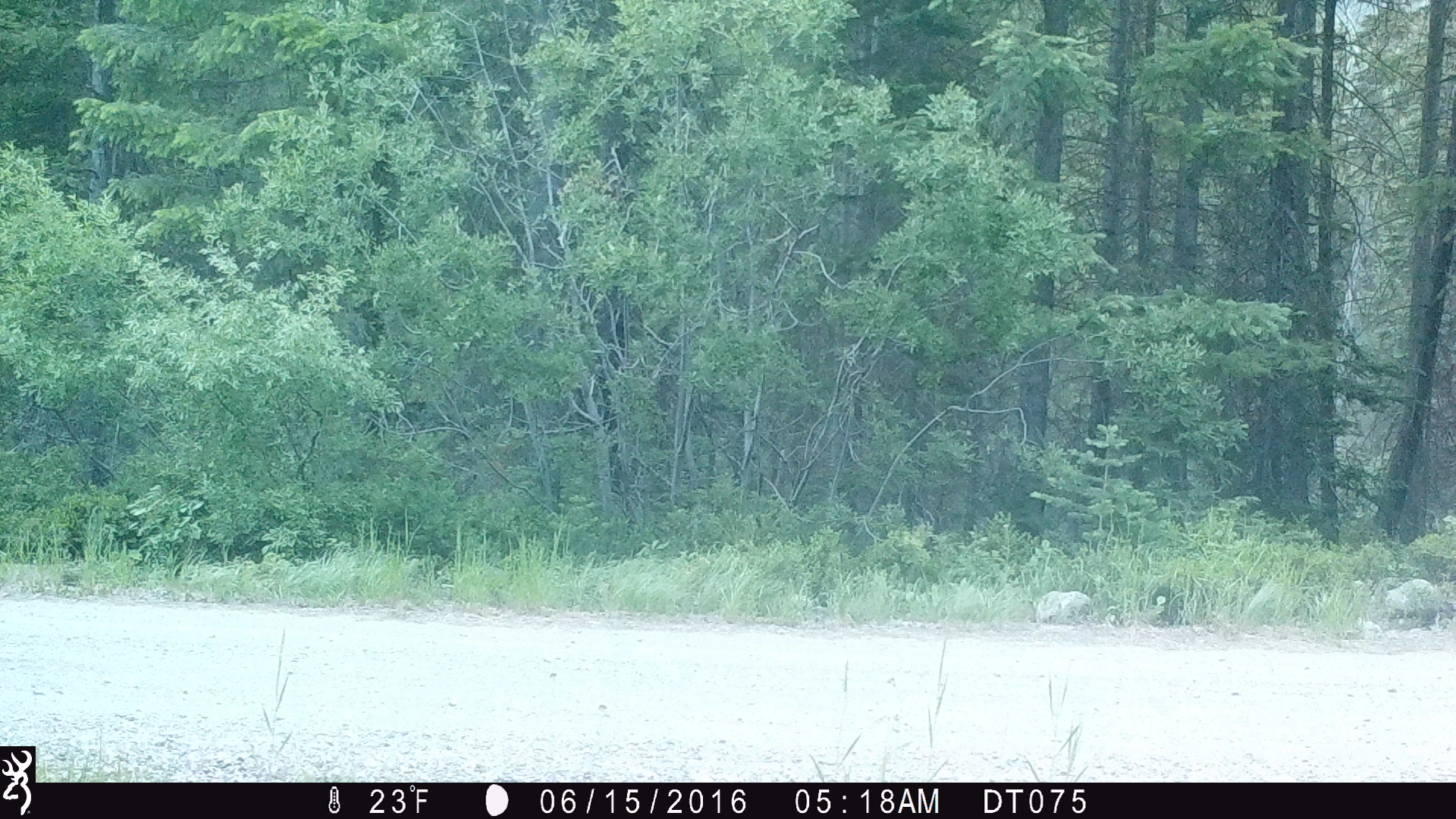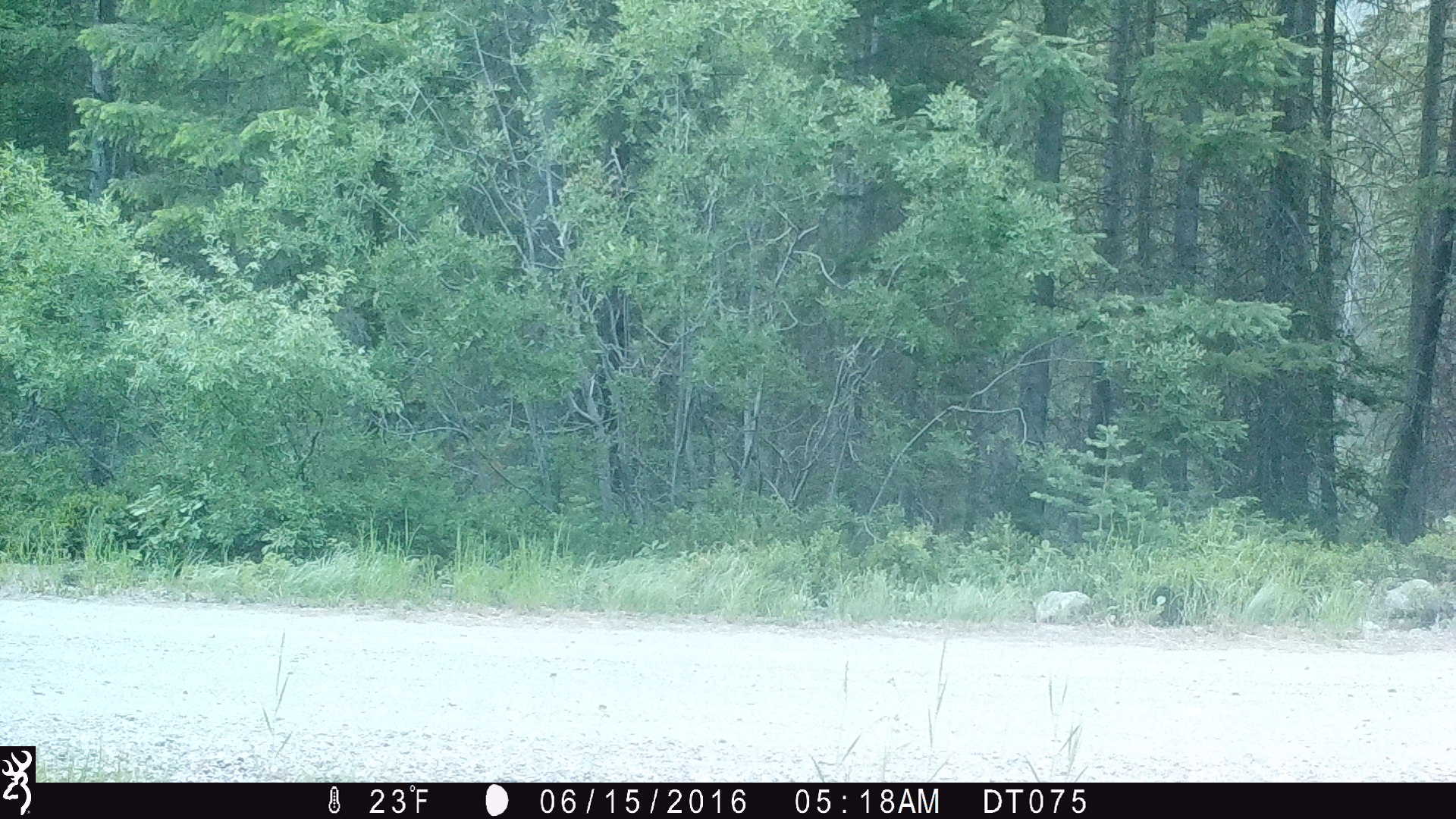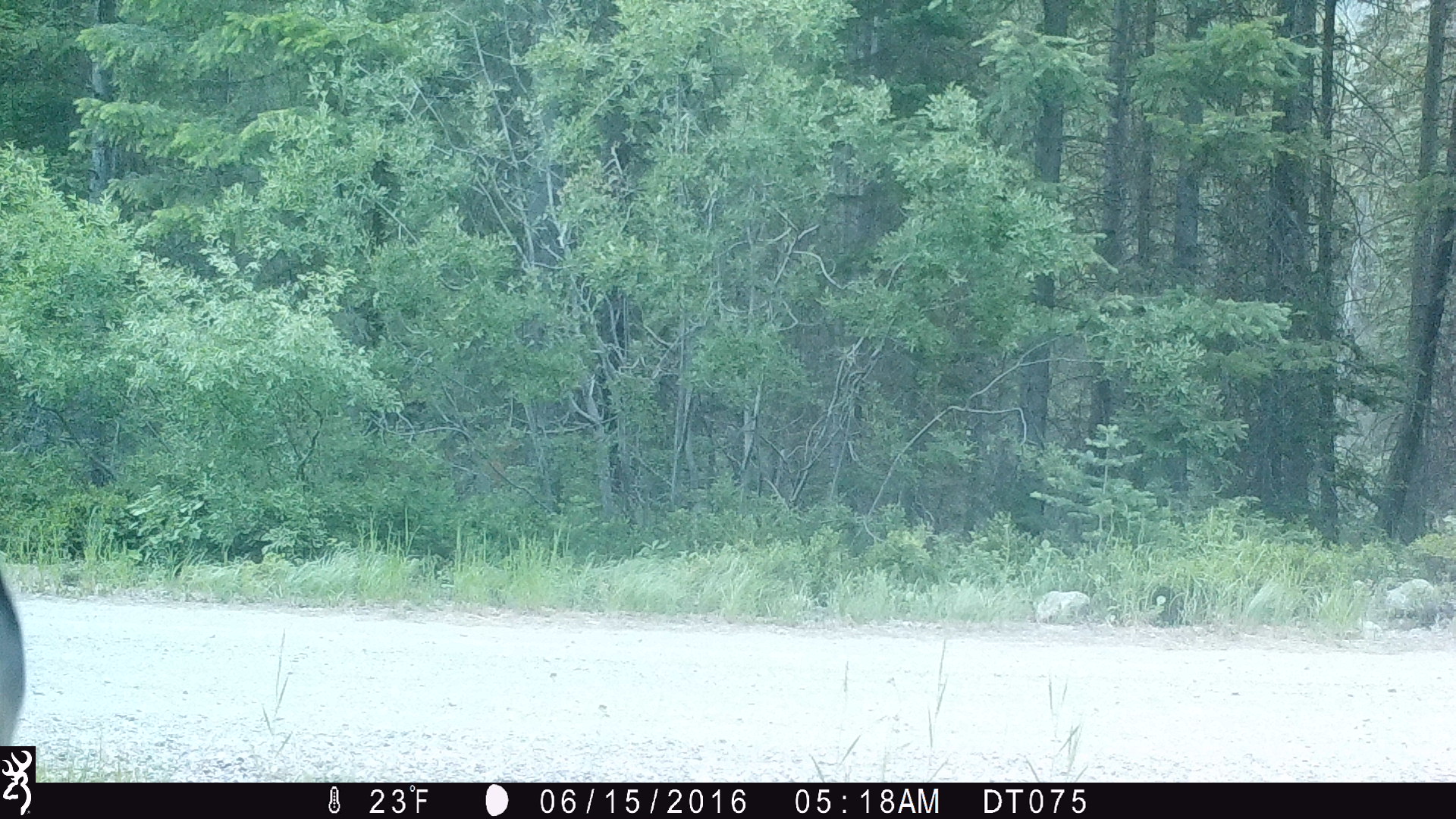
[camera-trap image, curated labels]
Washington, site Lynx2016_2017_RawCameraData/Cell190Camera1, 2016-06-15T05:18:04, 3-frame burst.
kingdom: Animalia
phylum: Chordata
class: Mammalia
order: Artiodactyla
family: Cervidae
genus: Odocoileus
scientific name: Odocoileus hemionus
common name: mule deer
Odocoileus hemionus (mule deer). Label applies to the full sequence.